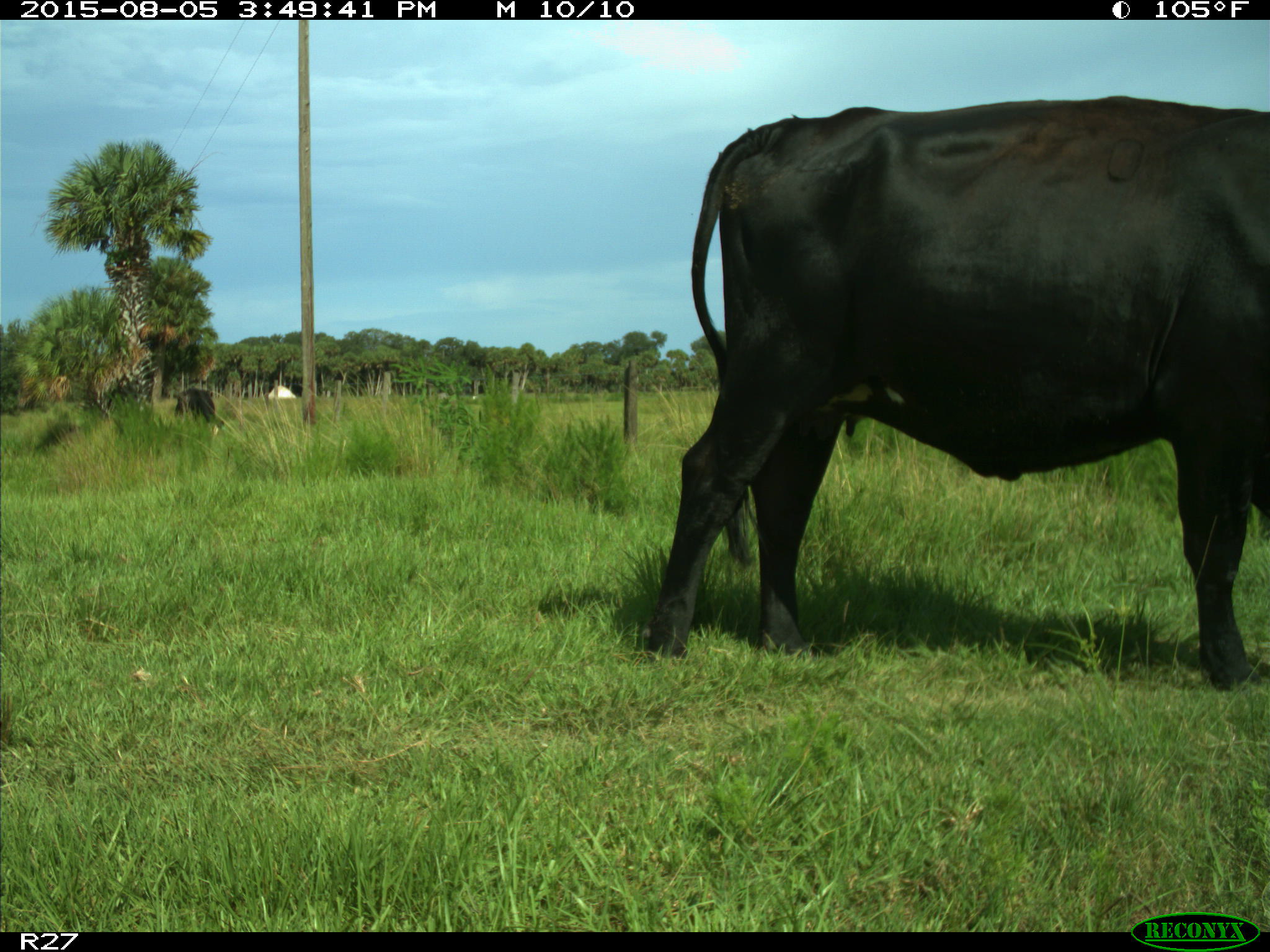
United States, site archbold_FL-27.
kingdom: Animalia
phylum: Chordata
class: Mammalia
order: Artiodactyla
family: Bovidae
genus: Bos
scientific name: Bos taurus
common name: domestic cow